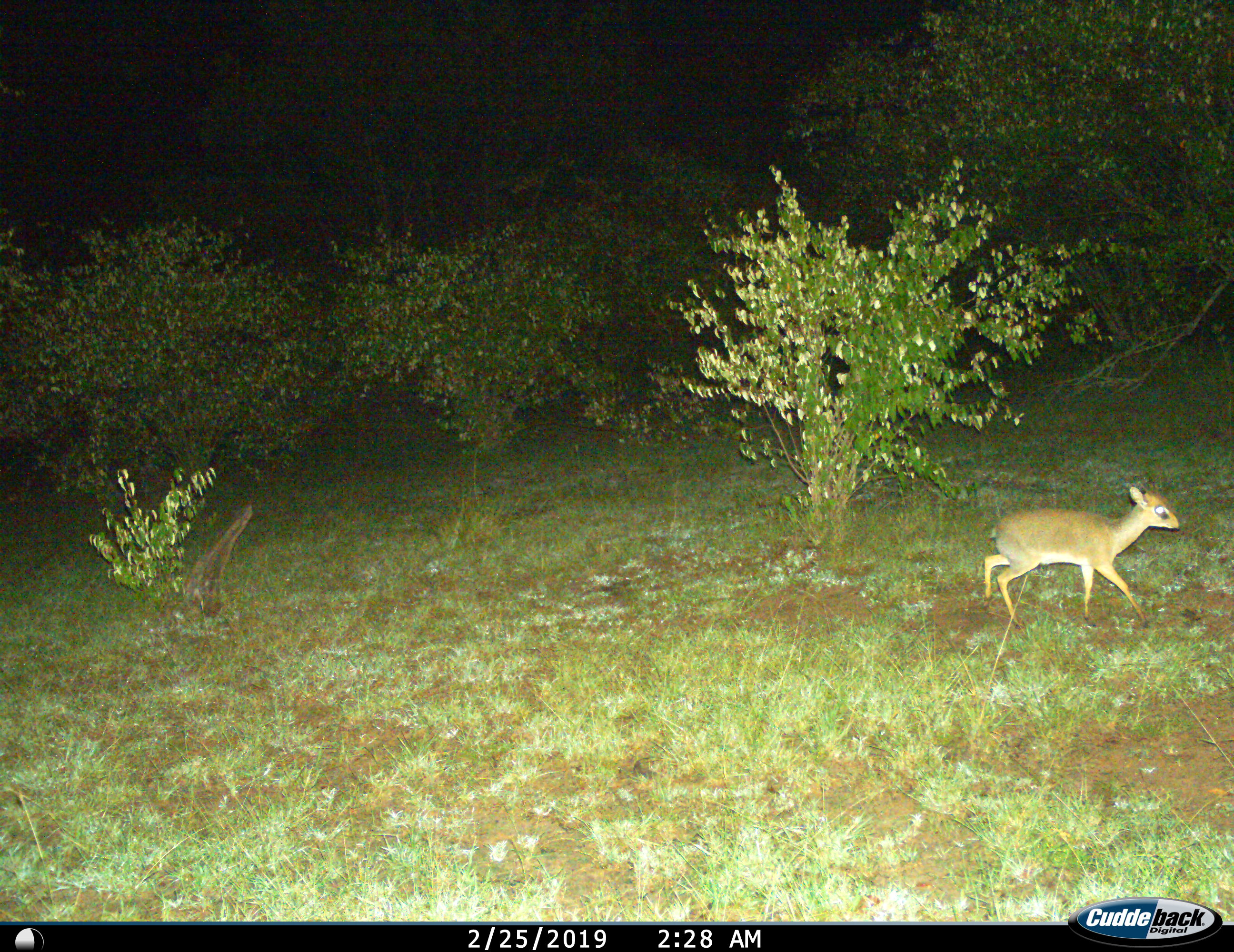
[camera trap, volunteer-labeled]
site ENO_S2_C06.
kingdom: Animalia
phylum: Chordata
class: Mammalia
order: Artiodactyla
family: Bovidae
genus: Madoqua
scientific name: Madoqua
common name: dik-dik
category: dikdik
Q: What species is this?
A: Dikdik (dik-dik) (Madoqua).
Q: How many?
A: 1.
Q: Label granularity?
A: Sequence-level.